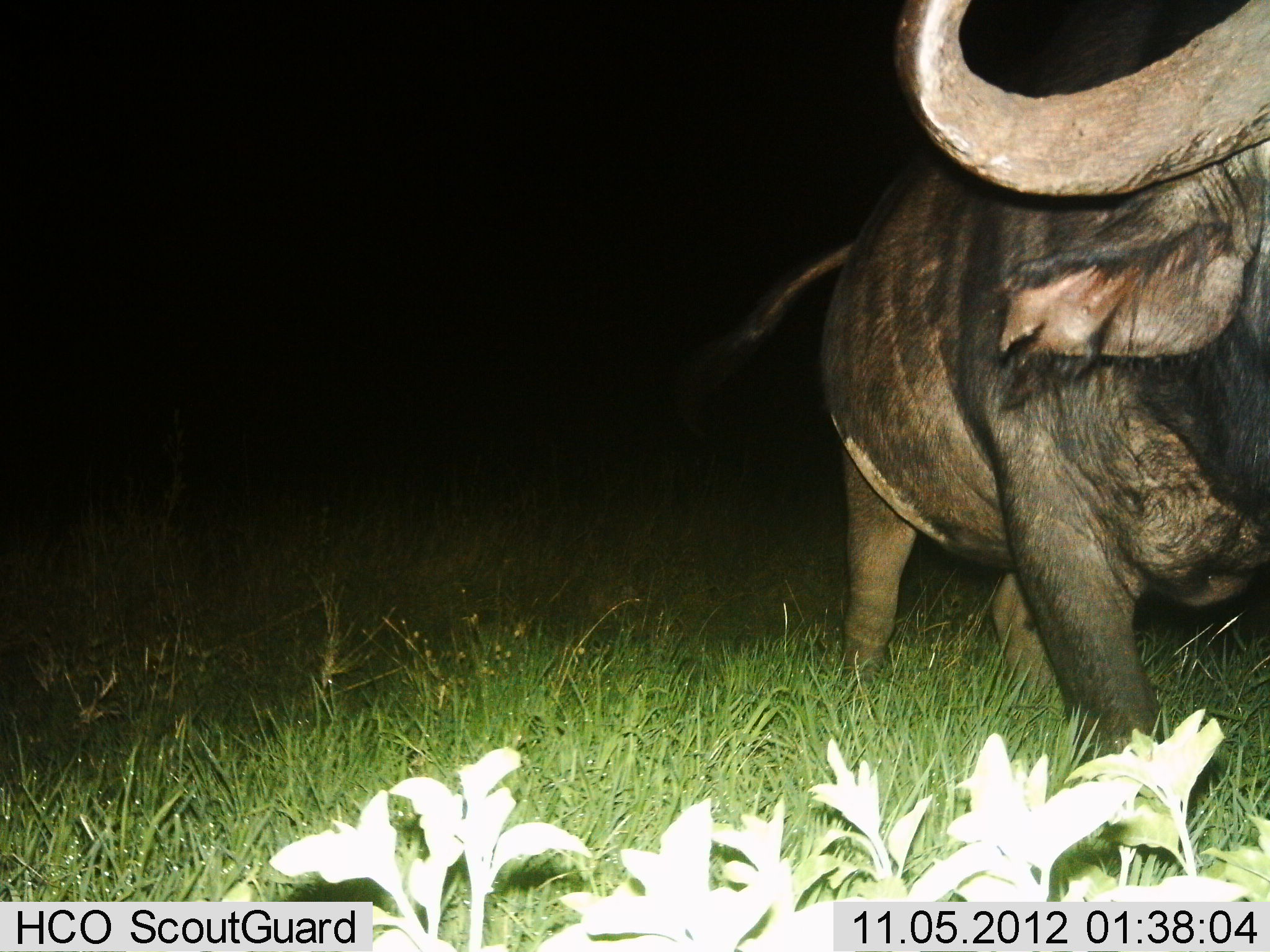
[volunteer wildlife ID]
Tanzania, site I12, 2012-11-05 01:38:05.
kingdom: Animalia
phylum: Chordata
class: Mammalia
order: Artiodactyla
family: Bovidae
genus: Syncerus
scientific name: Syncerus caffer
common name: cape buffalo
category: buffalo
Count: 1.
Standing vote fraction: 50%.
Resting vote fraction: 0%.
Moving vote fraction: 50%.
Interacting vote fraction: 0%.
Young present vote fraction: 0%.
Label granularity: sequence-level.